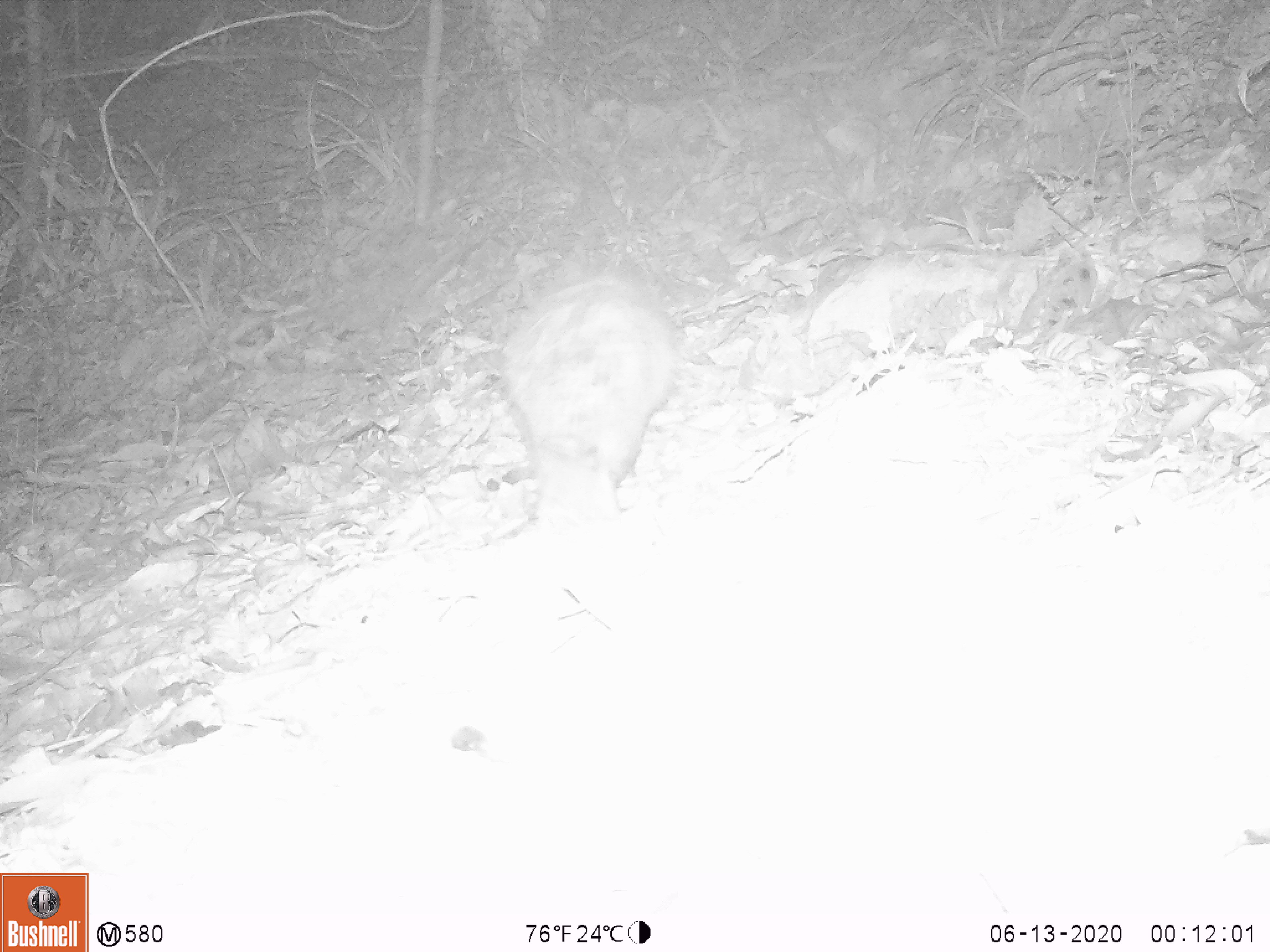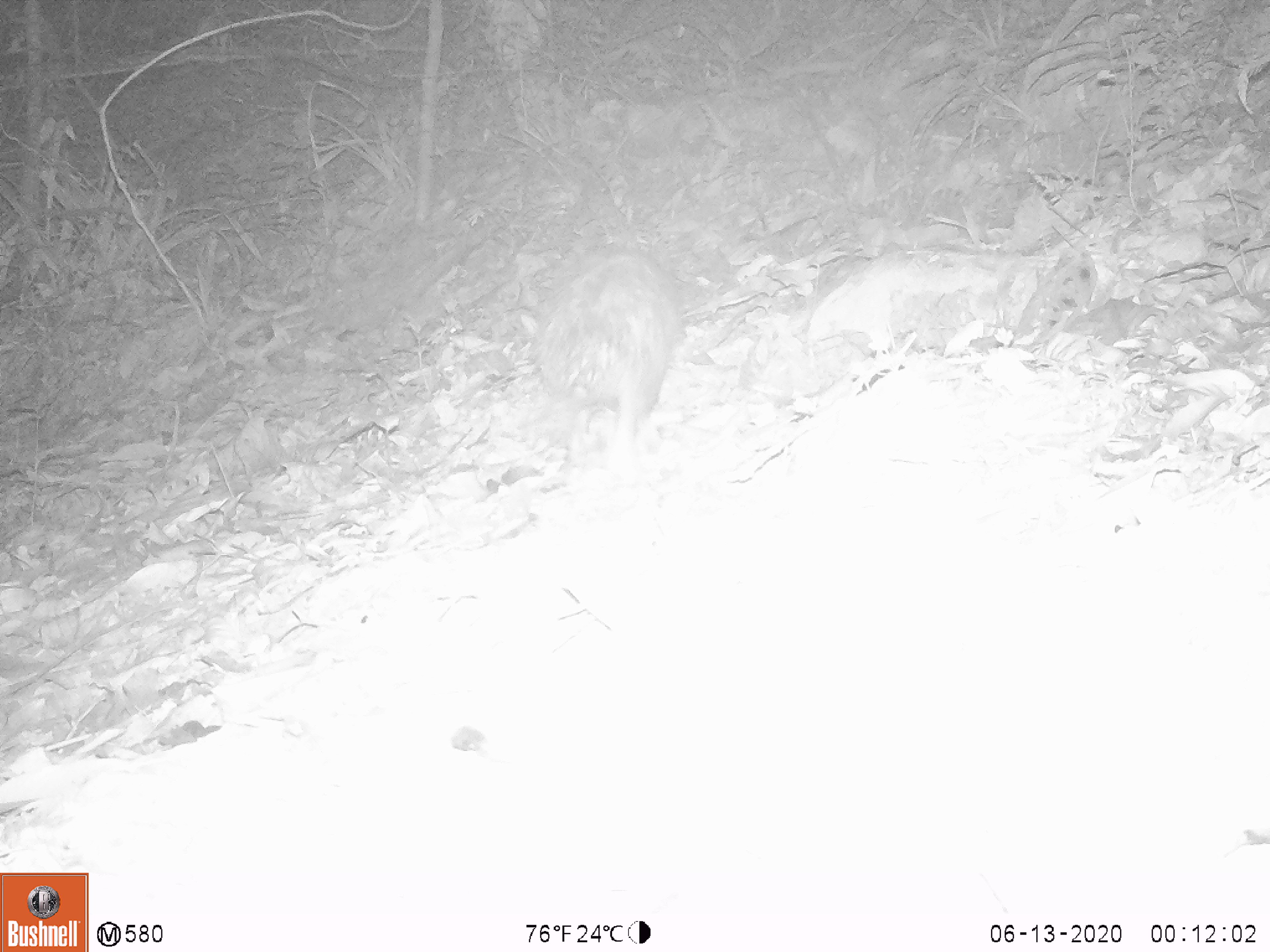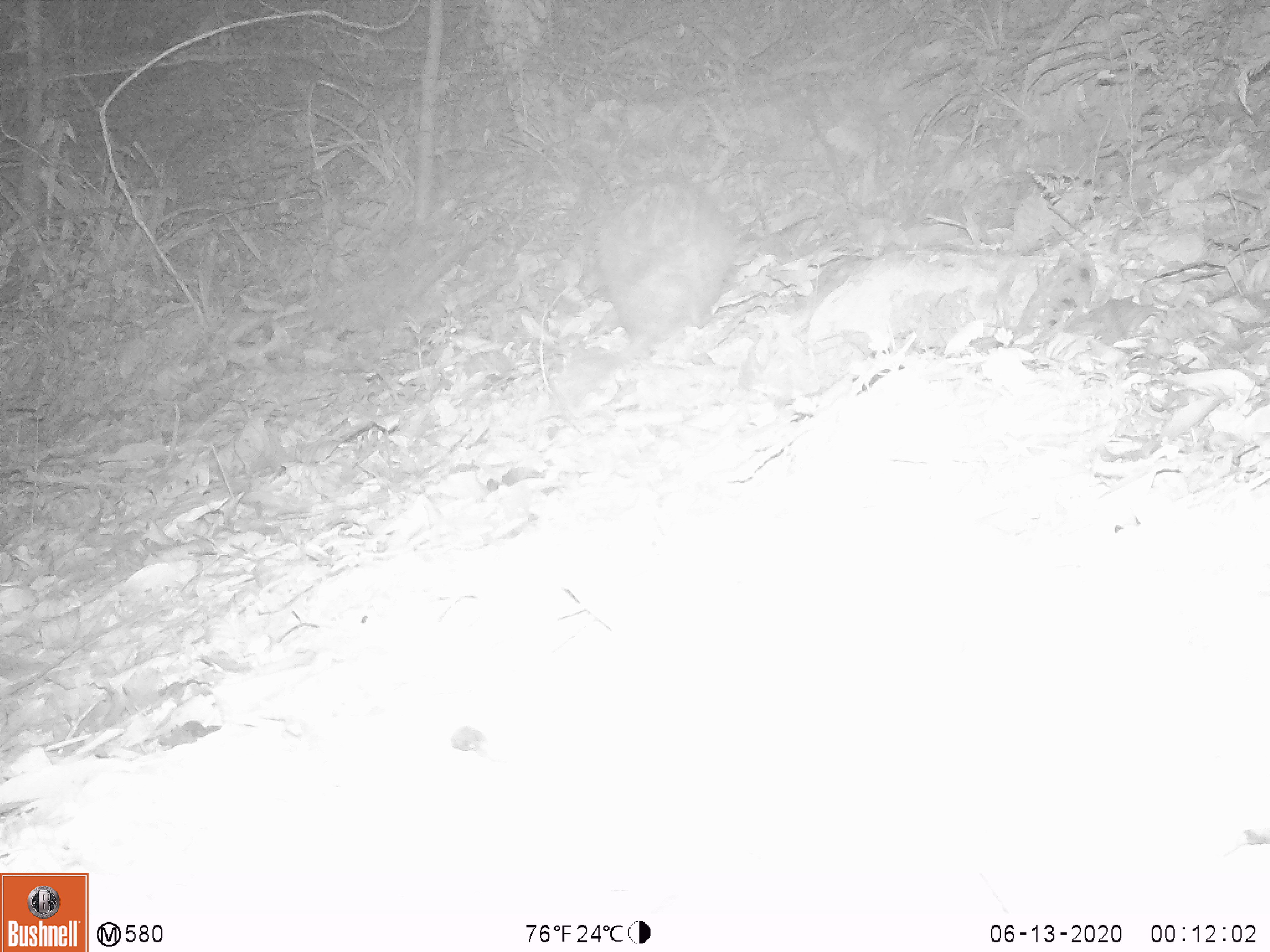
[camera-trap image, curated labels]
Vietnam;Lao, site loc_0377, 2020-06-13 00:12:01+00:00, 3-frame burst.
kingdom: Animalia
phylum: Chordata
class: Mammalia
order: Rodentia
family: Hystricidae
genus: Atherurus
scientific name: Atherurus macrourus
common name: asiatic brush-tailed porcupine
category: asiatic brush tailed porcupine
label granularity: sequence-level